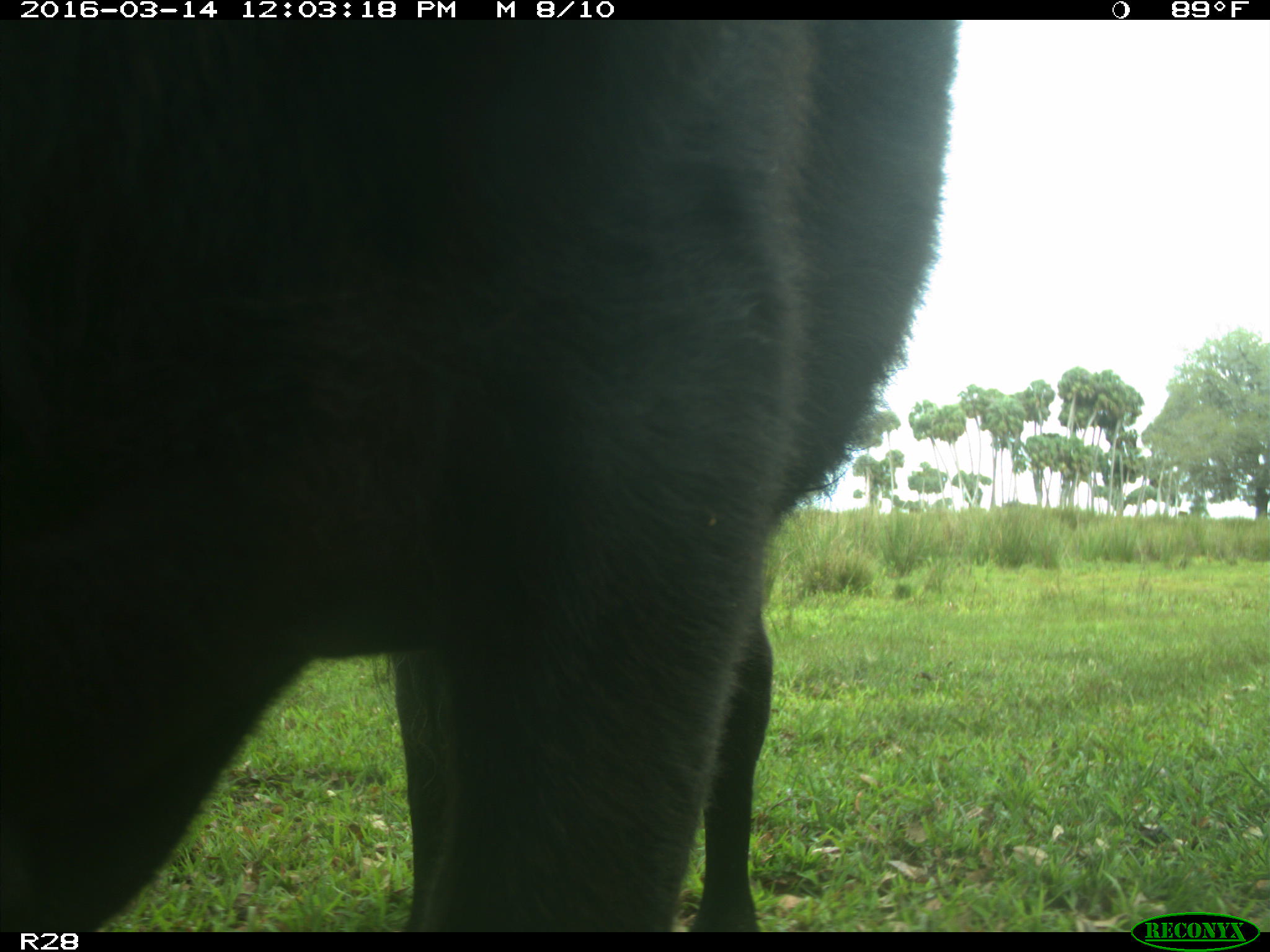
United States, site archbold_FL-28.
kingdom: Animalia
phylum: Chordata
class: Mammalia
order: Artiodactyla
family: Bovidae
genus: Bos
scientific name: Bos taurus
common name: domestic cow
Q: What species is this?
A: Bos taurus (domestic cow).